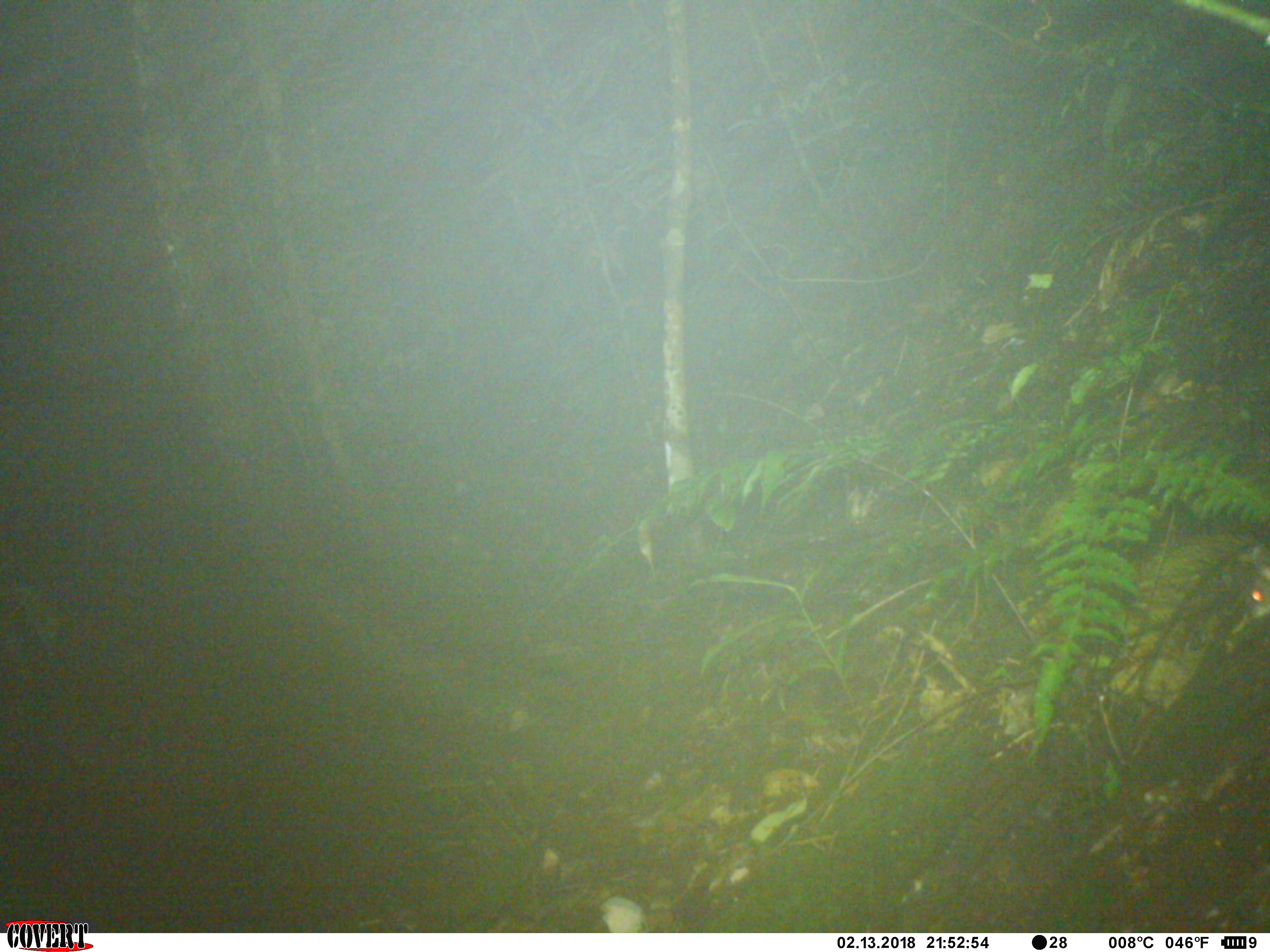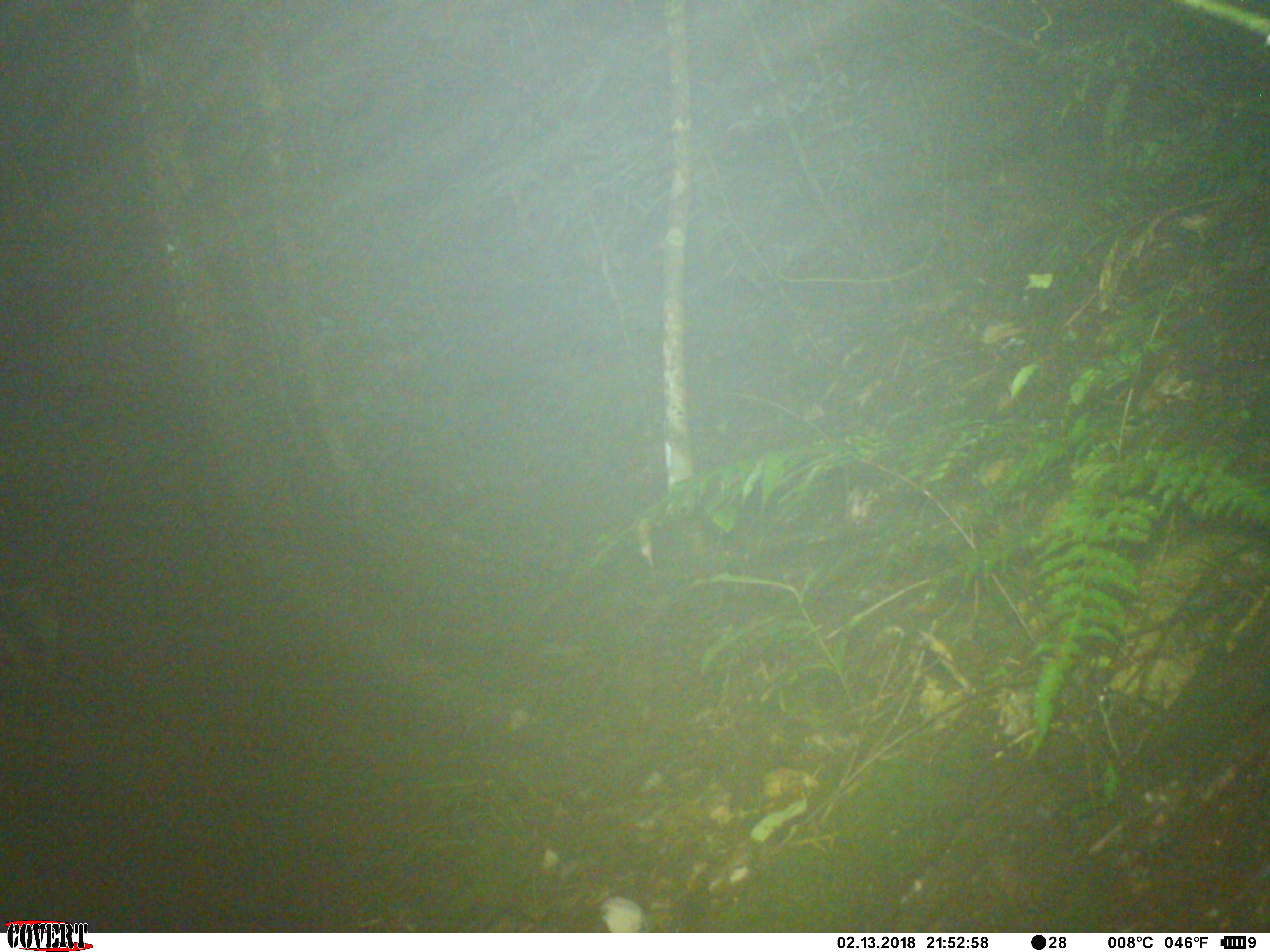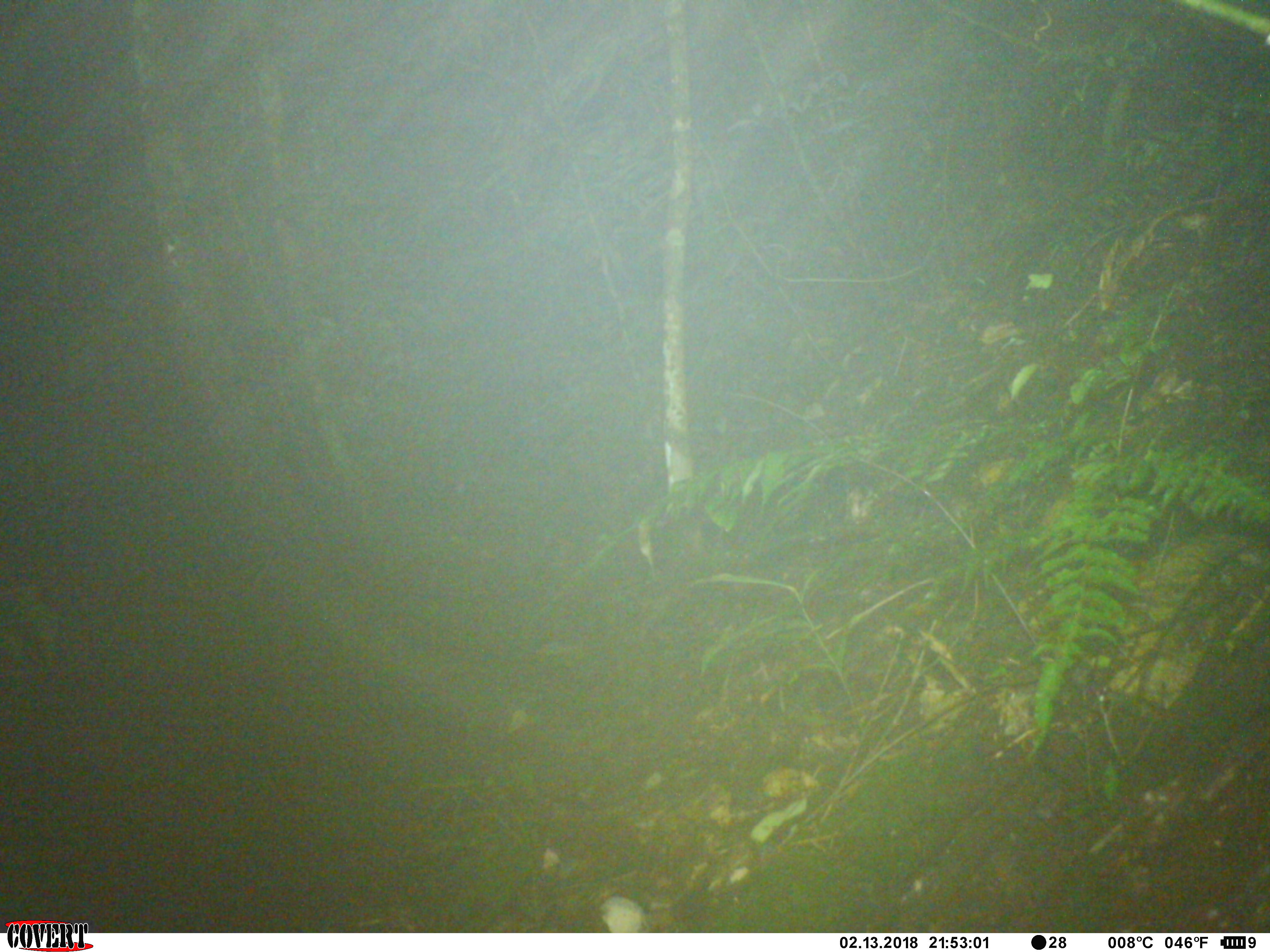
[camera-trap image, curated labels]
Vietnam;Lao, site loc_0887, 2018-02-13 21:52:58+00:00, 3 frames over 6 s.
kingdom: Animalia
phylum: Chordata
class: Mammalia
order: Rodentia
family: Muridae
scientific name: Muridae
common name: old-world mice and rats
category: unidentified murid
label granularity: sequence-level